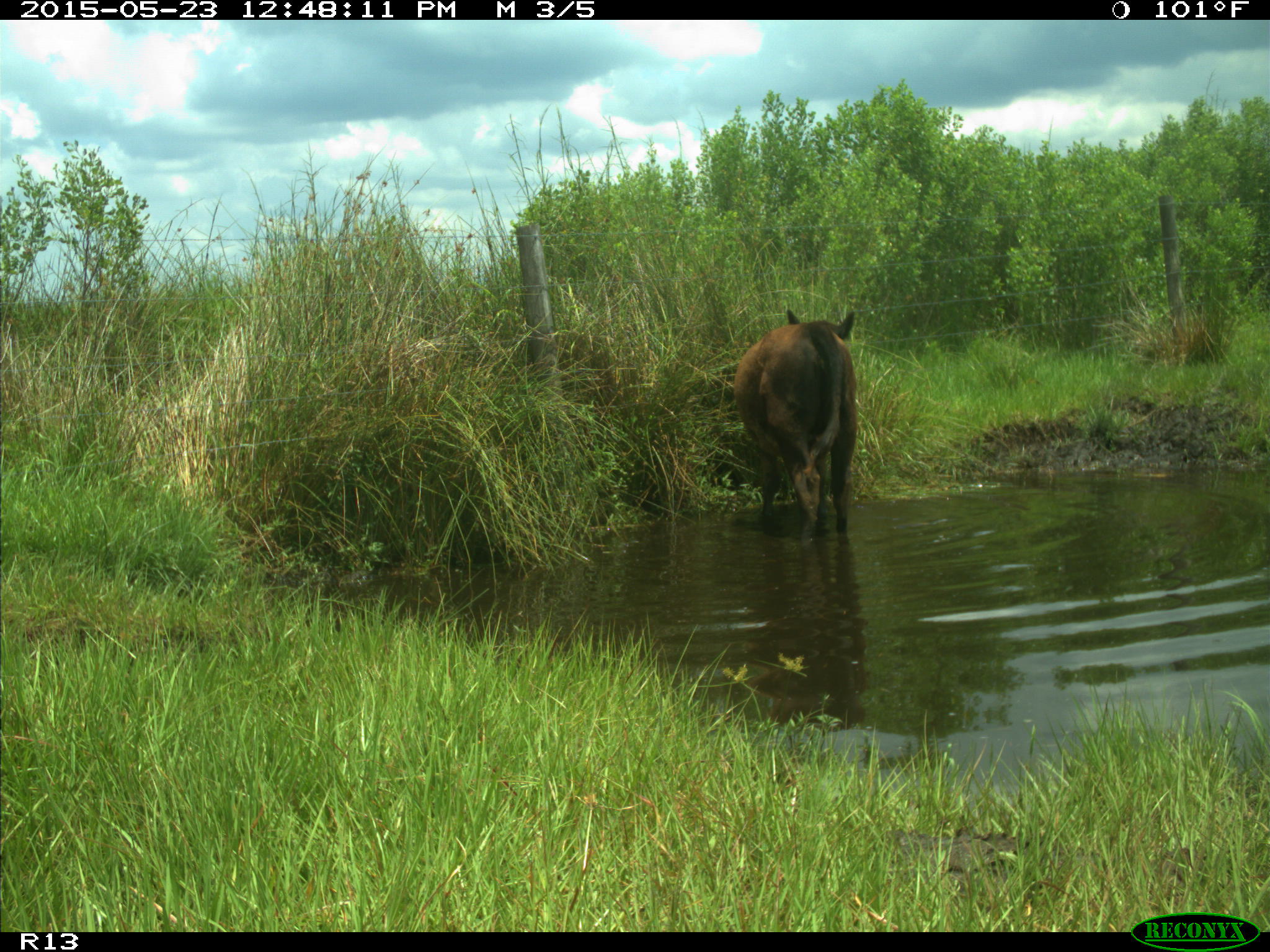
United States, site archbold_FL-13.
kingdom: Animalia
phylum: Chordata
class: Mammalia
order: Artiodactyla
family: Bovidae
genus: Bos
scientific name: Bos taurus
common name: domestic cow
Bos taurus (domestic cow).